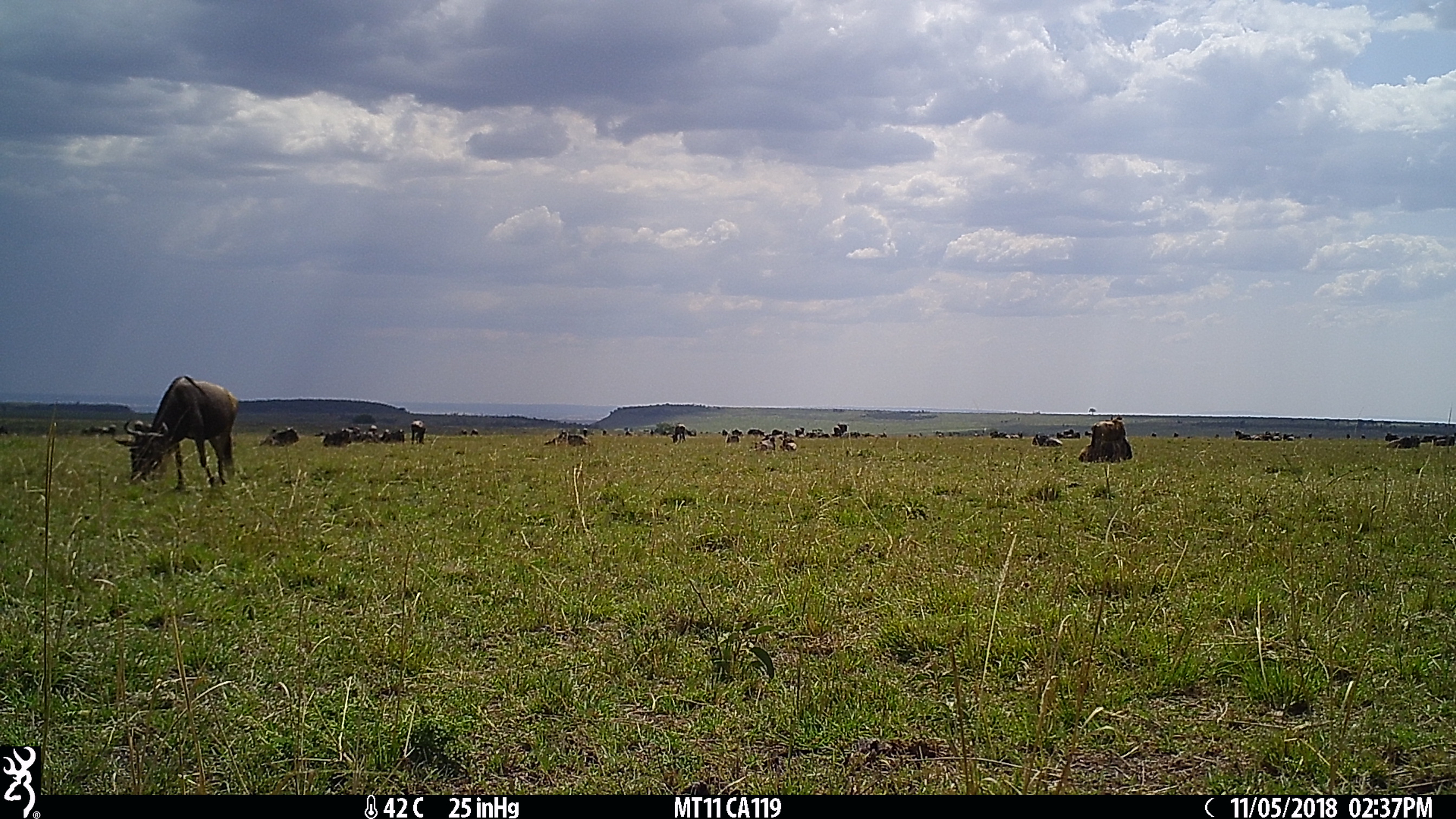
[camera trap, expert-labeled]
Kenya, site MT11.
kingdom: Animalia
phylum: Chordata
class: Mammalia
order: Artiodactyla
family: Bovidae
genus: Connochaetes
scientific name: Connochaetes taurinus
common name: blue wildebeest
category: wildebeest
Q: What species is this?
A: Wildebeest (blue wildebeest) (Connochaetes taurinus).